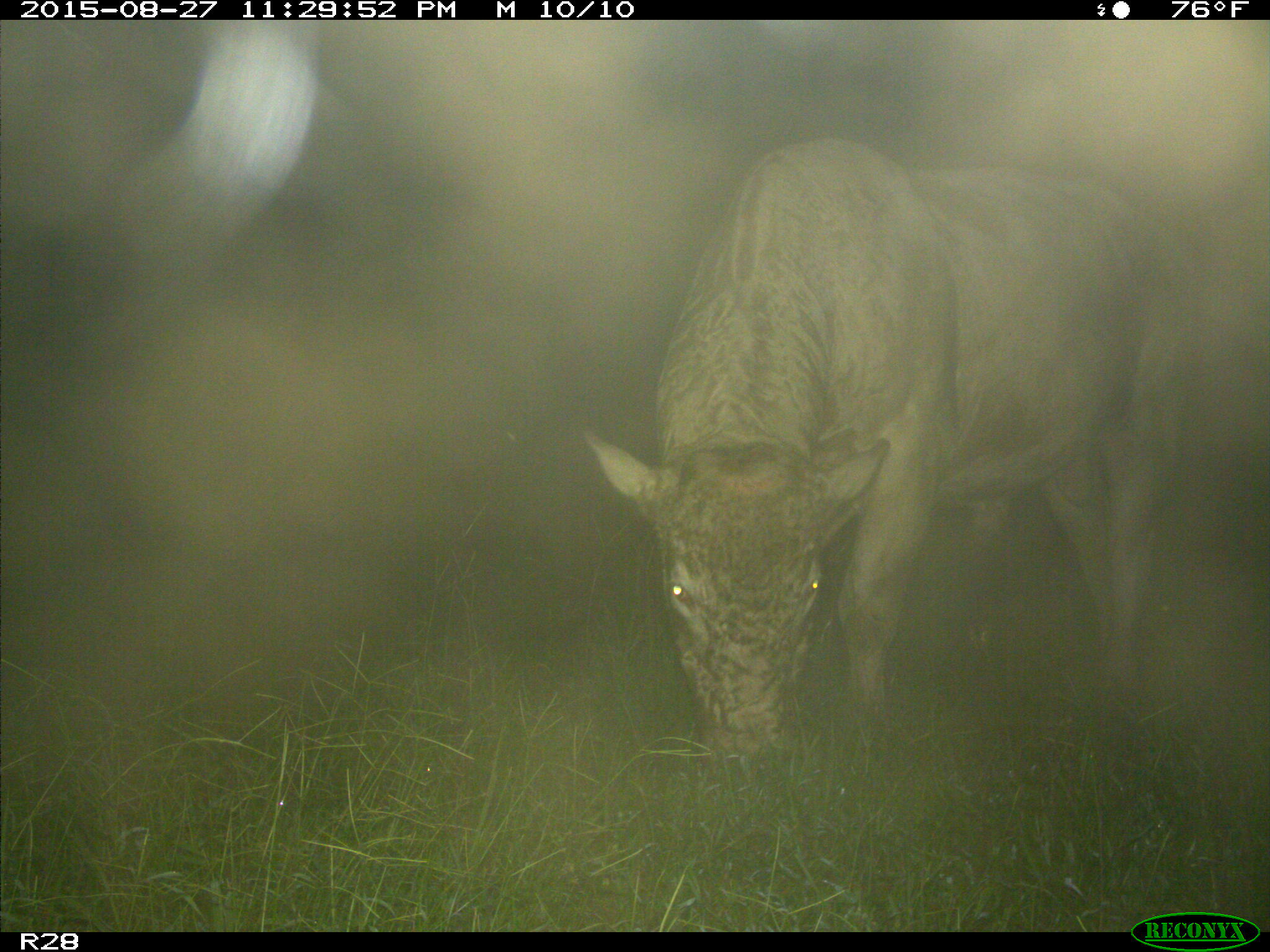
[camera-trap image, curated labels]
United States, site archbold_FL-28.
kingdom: Animalia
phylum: Chordata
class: Mammalia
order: Artiodactyla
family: Bovidae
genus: Bos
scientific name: Bos taurus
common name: domestic cow